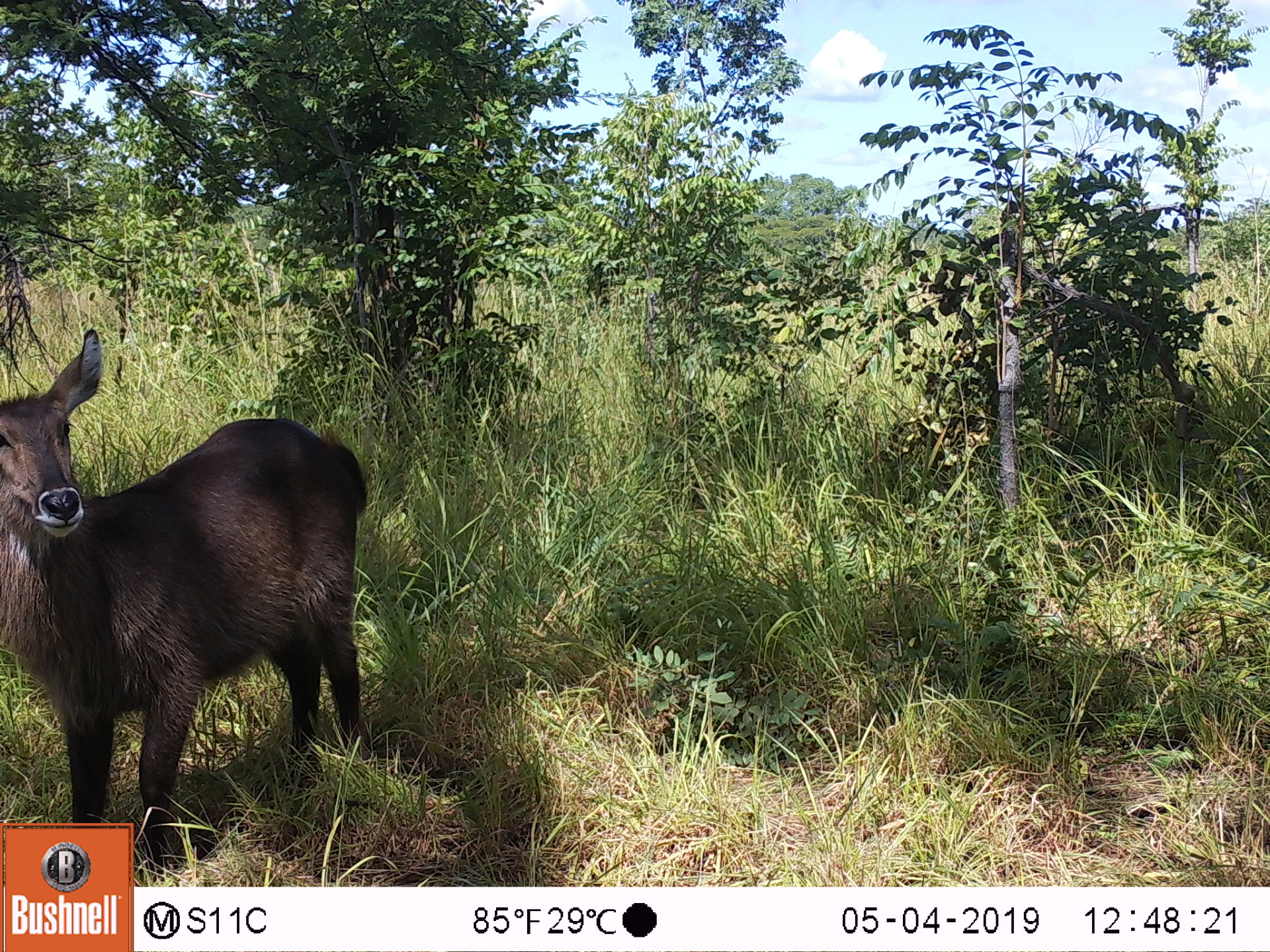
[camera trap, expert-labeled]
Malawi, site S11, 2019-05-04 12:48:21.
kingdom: Animalia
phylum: Chordata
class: Mammalia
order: Artiodactyla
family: Bovidae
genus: Kobus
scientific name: Kobus ellipsiprymnus ellipsiprymnus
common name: common waterbuck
Common waterbuck (Kobus ellipsiprymnus ellipsiprymnus), count 1.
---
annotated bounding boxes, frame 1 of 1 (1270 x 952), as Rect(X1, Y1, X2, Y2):
common waterbuck: Rect(0, 323, 371, 816)